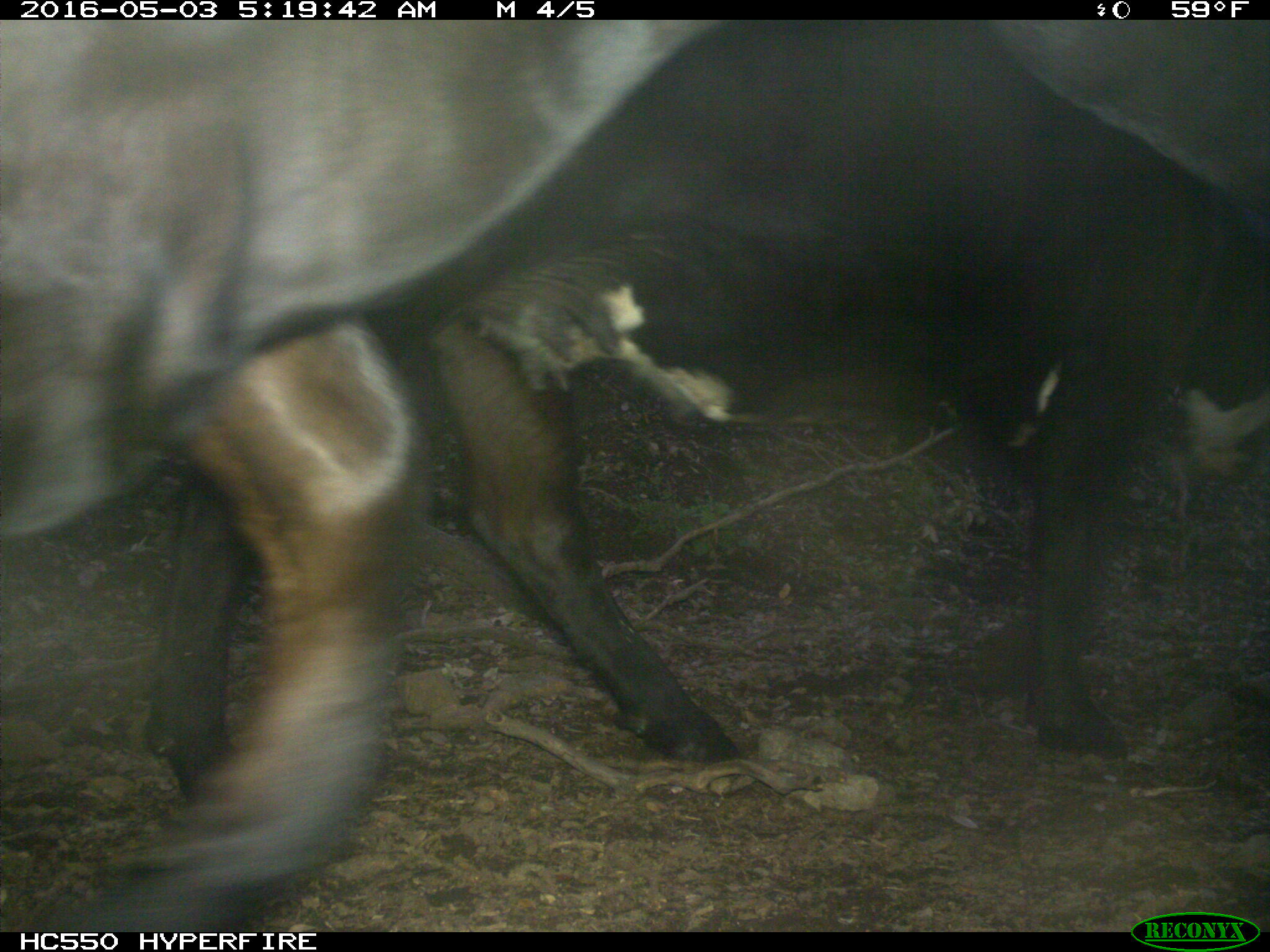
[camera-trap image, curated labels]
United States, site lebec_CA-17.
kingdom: Animalia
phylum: Chordata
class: Mammalia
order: Artiodactyla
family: Bovidae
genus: Bos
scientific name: Bos taurus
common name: domestic cow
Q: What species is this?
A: Bos taurus (domestic cow).